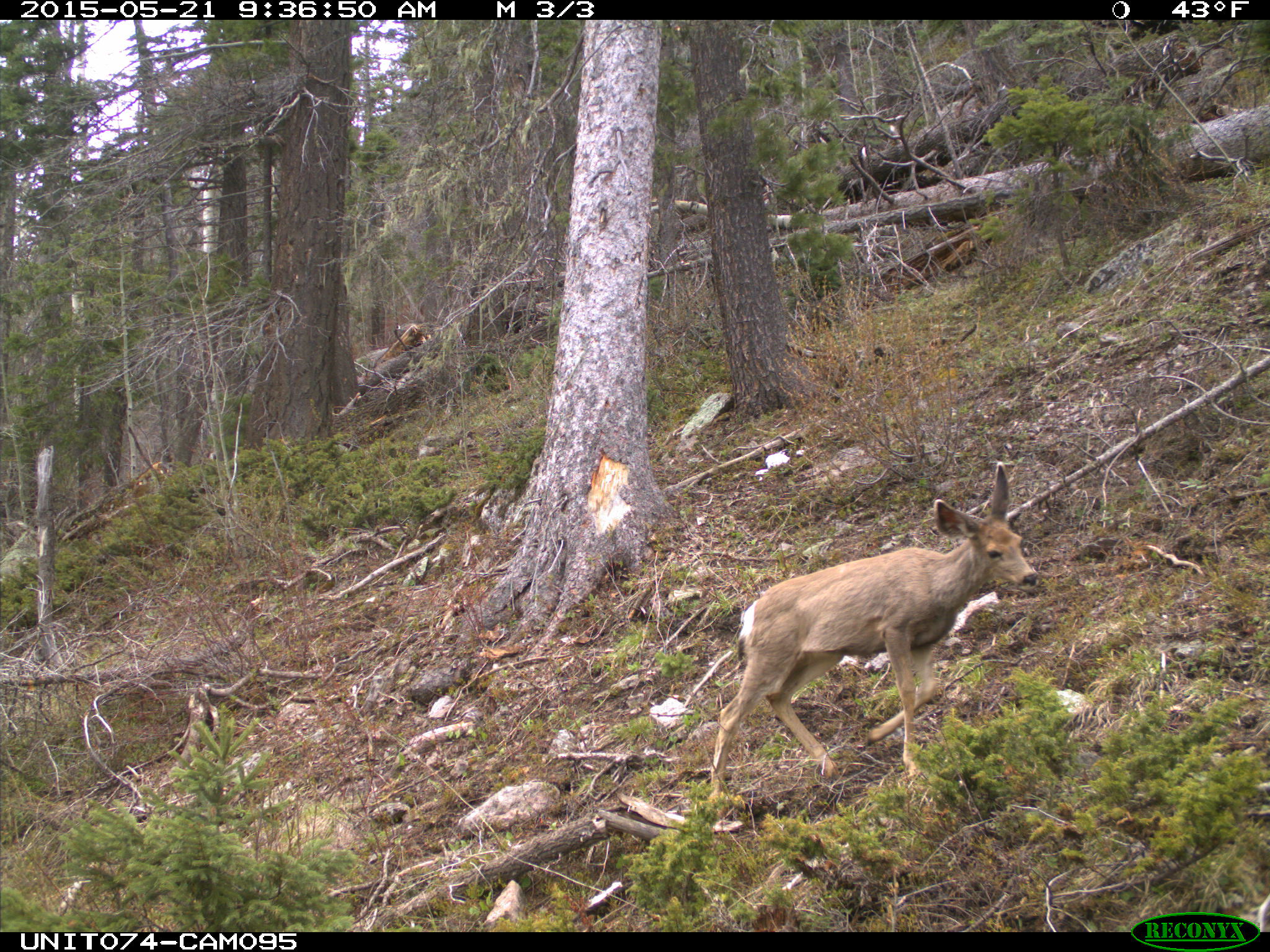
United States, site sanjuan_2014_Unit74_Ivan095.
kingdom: Animalia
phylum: Chordata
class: Mammalia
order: Artiodactyla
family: Cervidae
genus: Odocoileus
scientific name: Odocoileus hemionus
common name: mule deer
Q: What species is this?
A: Odocoileus hemionus (mule deer).